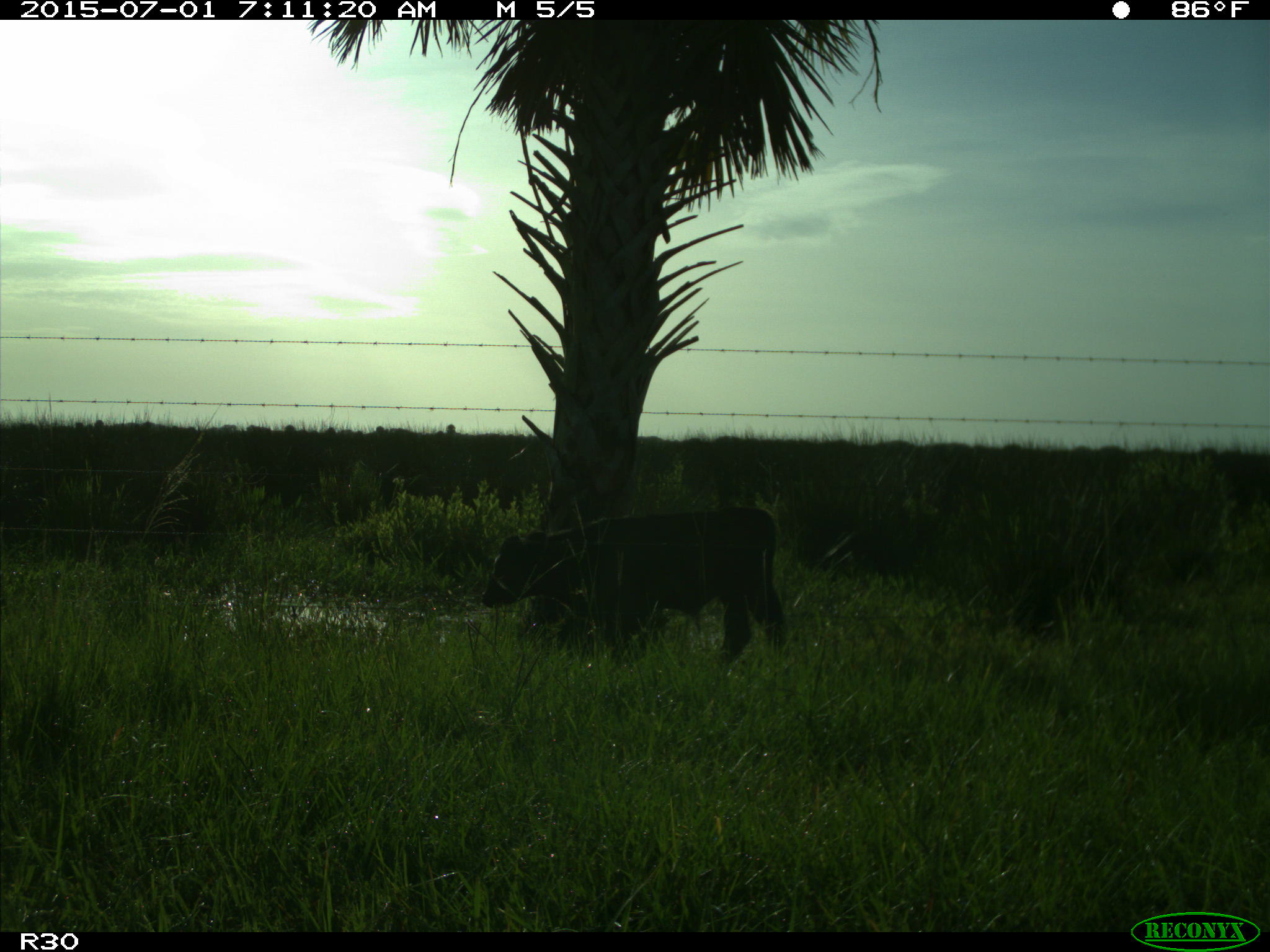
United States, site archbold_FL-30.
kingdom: Animalia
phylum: Chordata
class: Mammalia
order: Artiodactyla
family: Bovidae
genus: Bos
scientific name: Bos taurus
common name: domestic cow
Bos taurus (domestic cow).